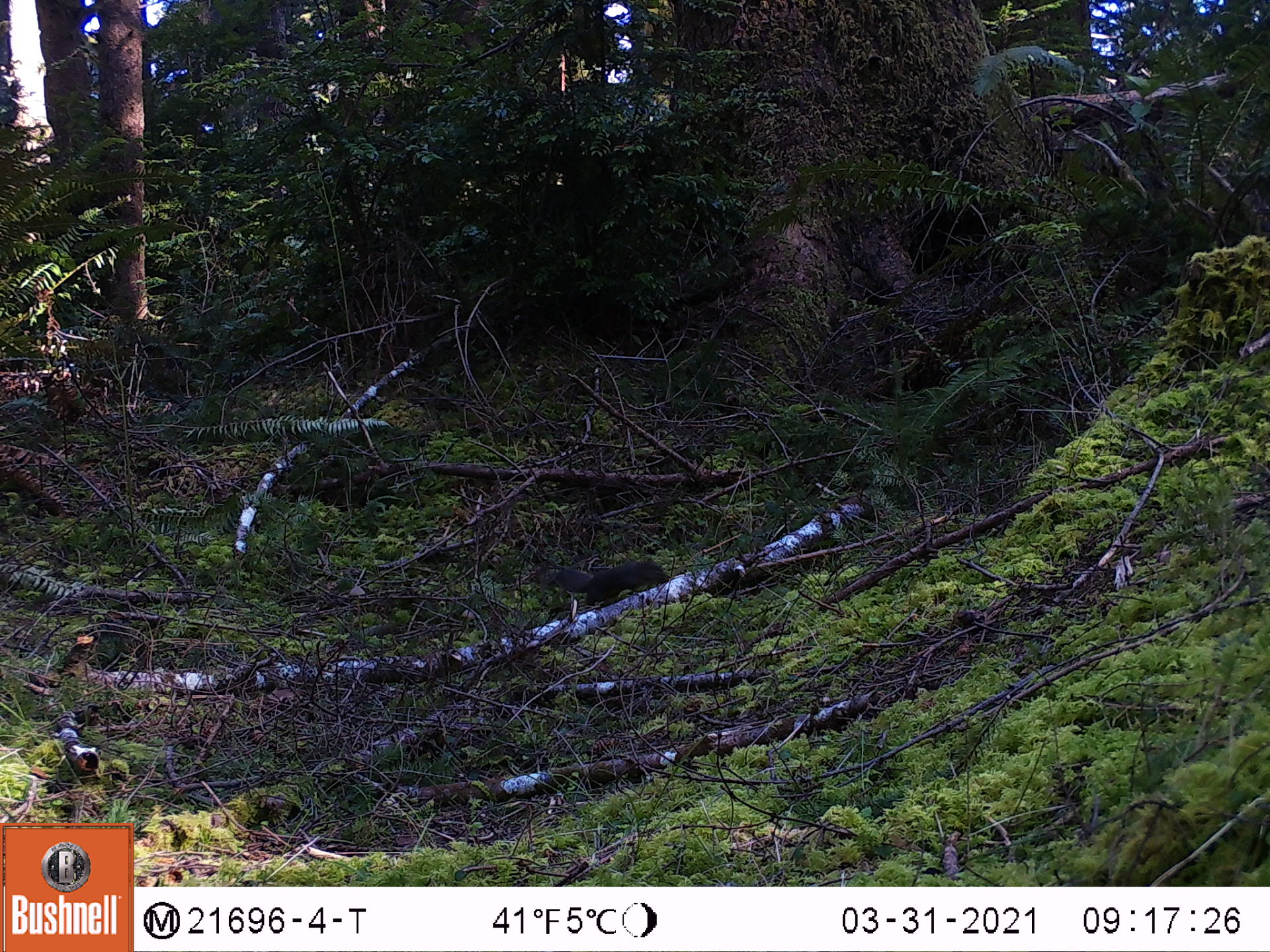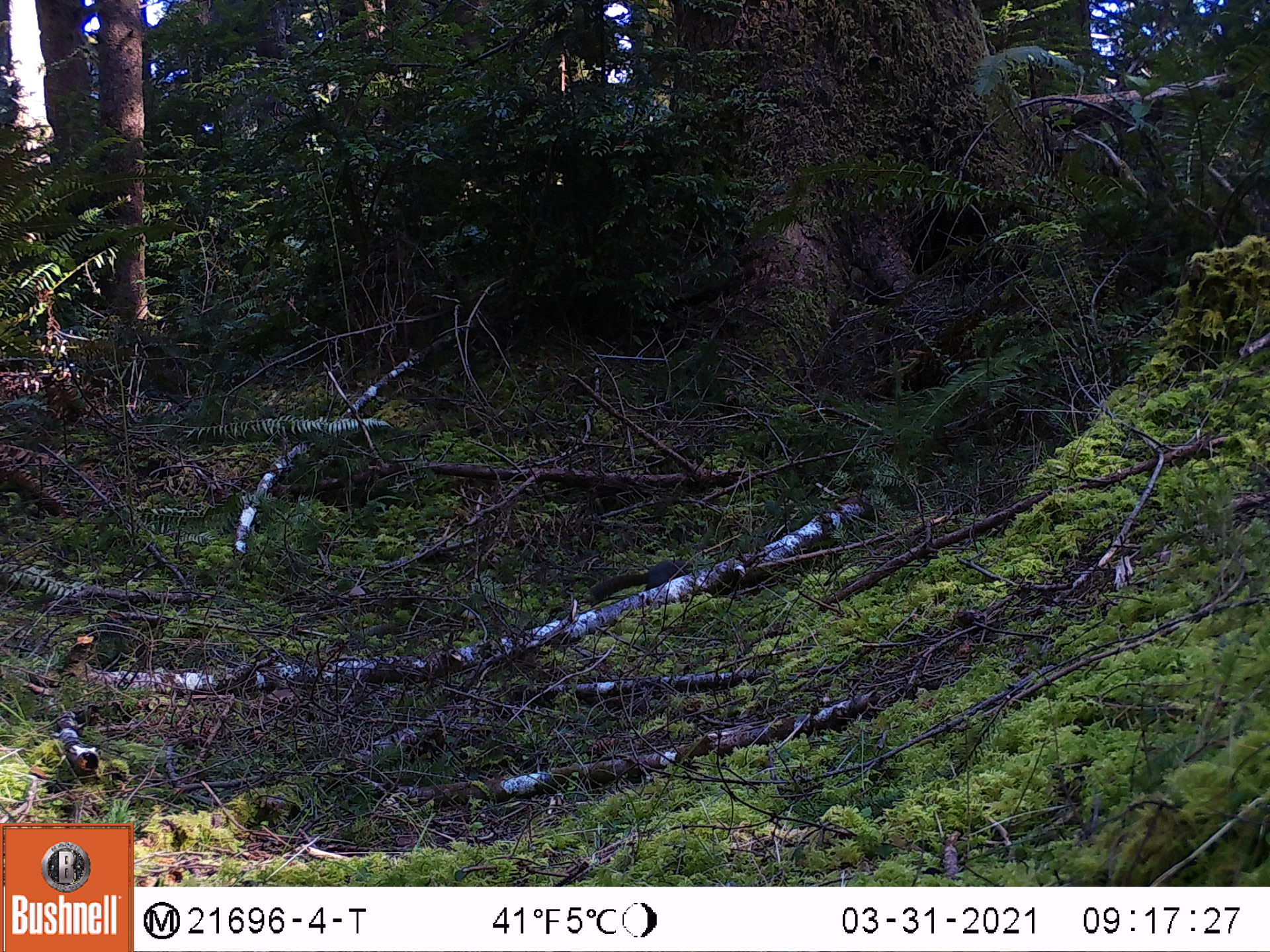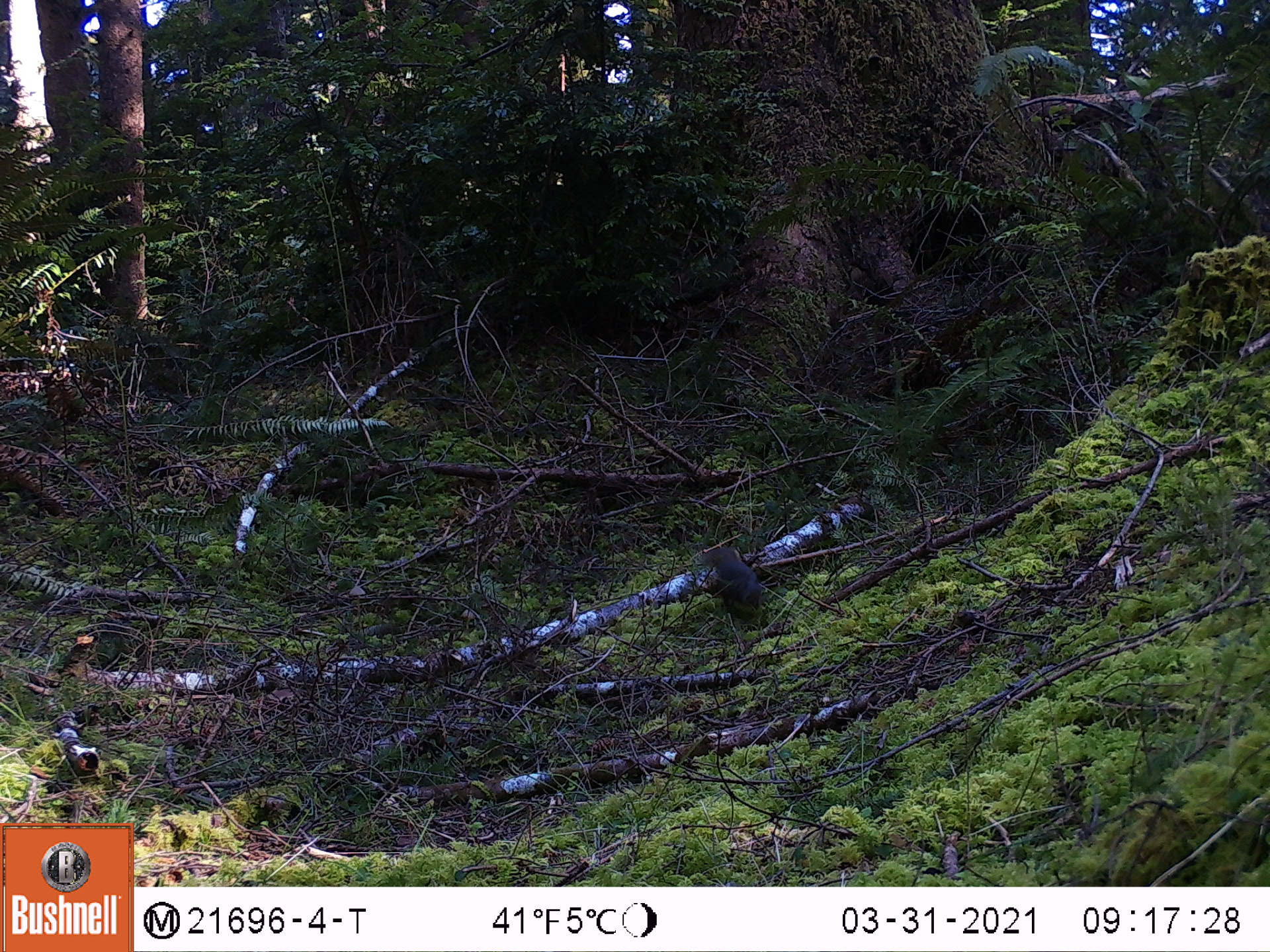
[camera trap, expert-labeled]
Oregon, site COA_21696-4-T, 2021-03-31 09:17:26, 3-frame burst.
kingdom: Animalia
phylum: Chordata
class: Mammalia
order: Rodentia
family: Sciuridae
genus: Tamiasciurus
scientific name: Tamiasciurus douglasii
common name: douglas squirrel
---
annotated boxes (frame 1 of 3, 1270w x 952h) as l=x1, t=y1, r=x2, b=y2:
douglas squirrel: l=518, t=543, r=679, b=628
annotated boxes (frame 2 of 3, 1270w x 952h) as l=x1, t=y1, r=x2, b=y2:
douglas squirrel: l=579, t=548, r=716, b=610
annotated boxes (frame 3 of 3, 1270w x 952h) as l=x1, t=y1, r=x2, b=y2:
douglas squirrel: l=681, t=524, r=797, b=640